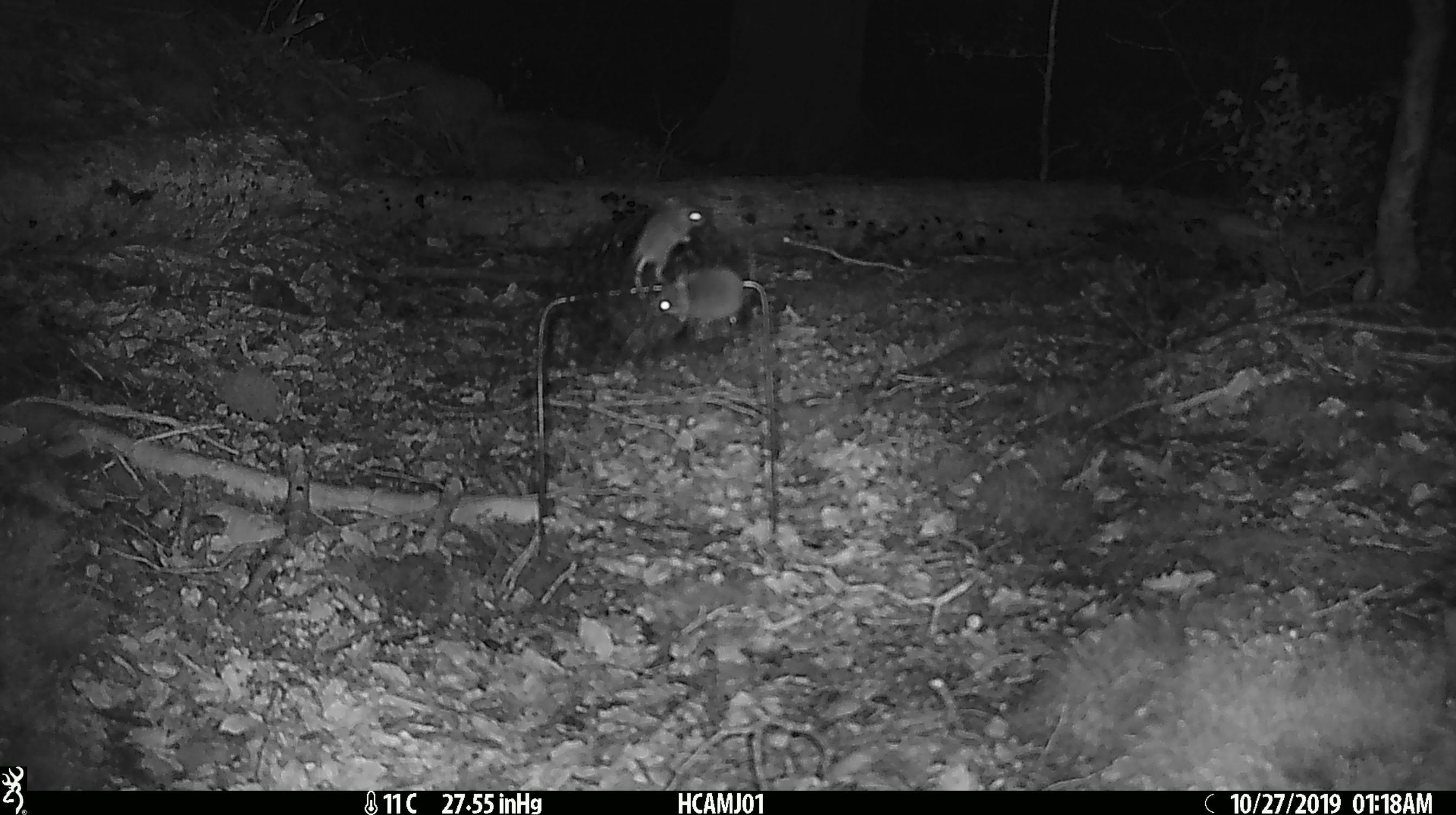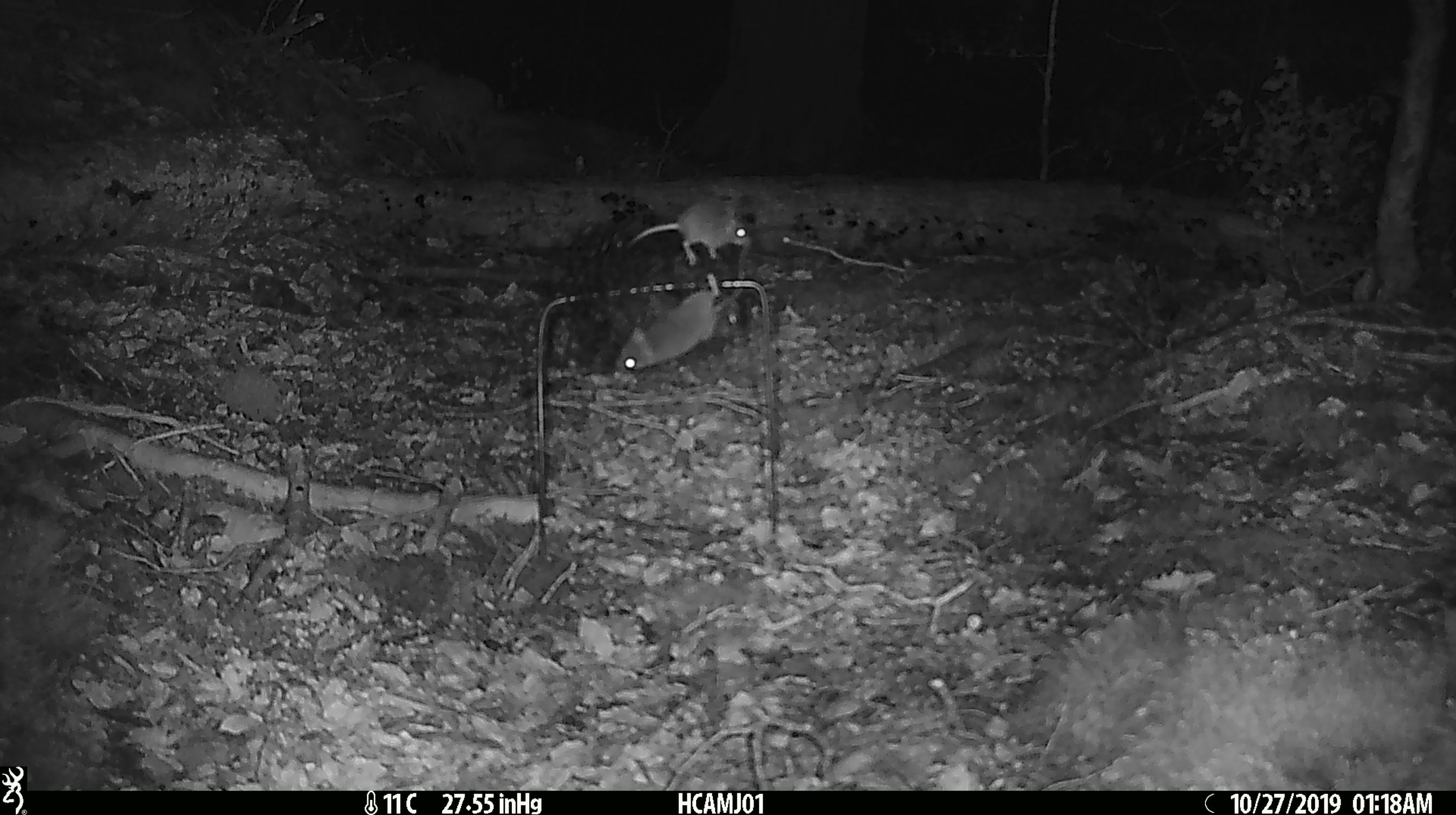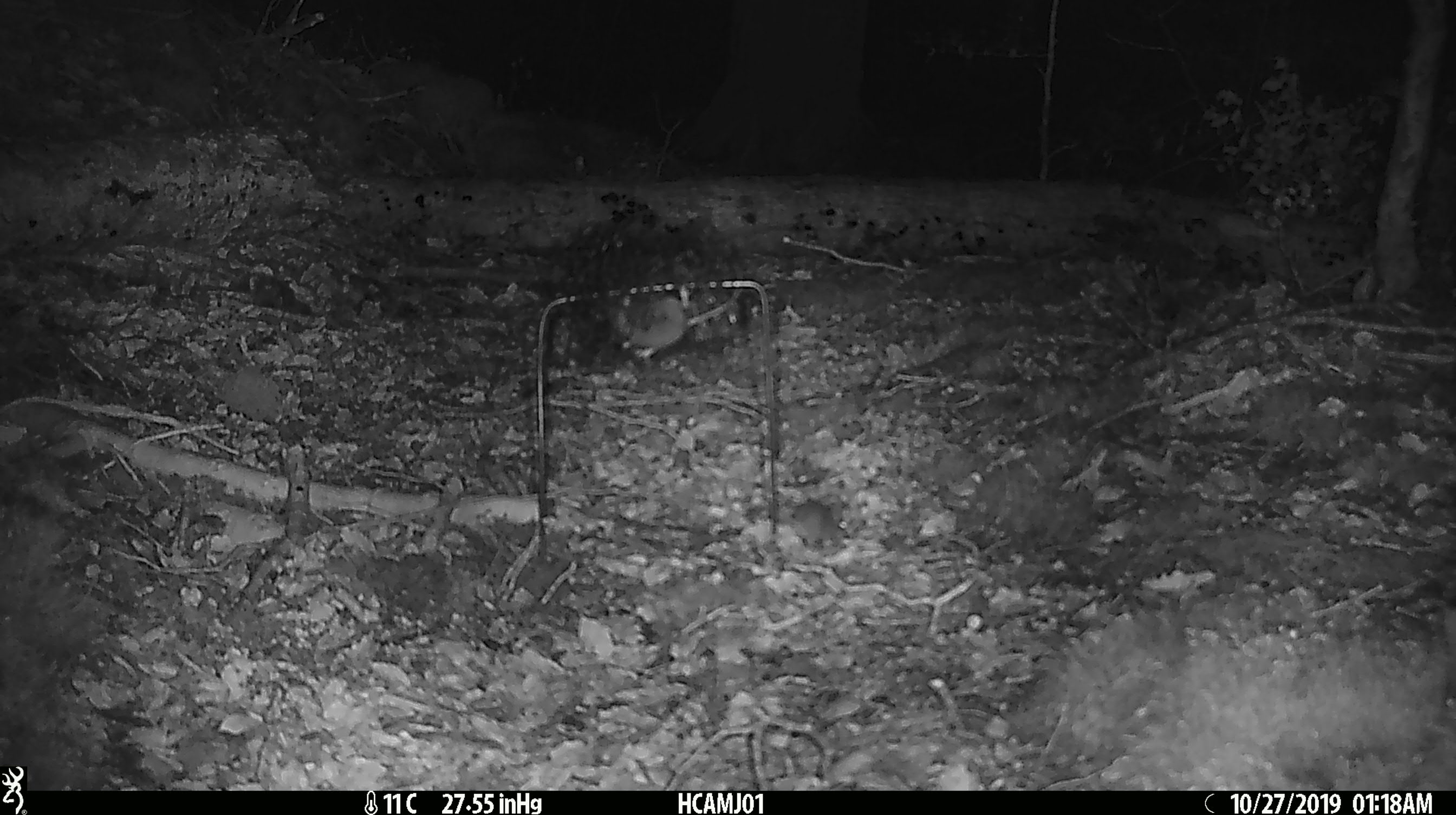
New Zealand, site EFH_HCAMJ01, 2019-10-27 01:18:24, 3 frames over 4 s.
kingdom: Animalia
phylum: Chordata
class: Mammalia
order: Rodentia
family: Muridae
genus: Mus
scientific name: Mus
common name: mouse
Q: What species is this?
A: Mouse (Mus).